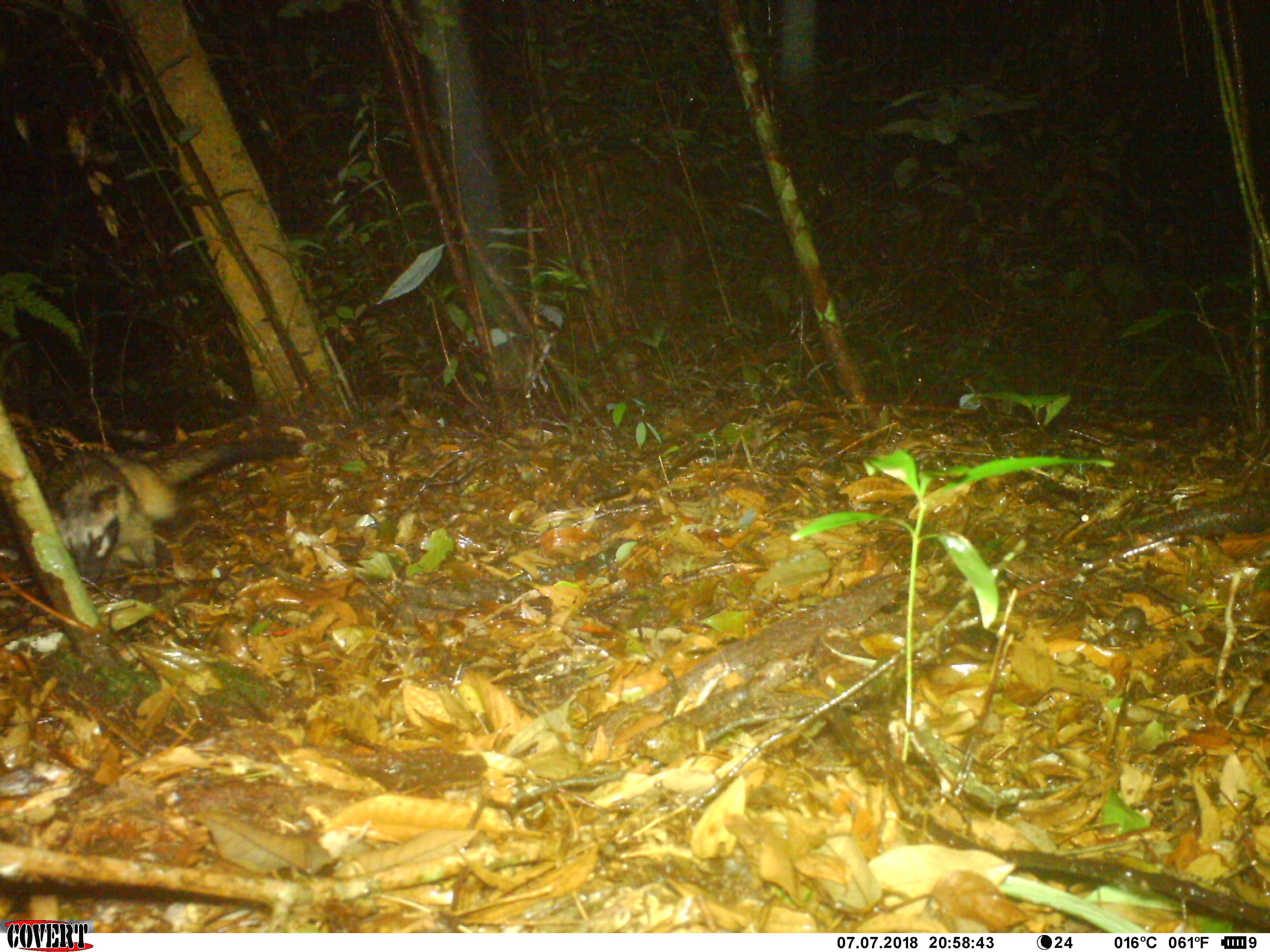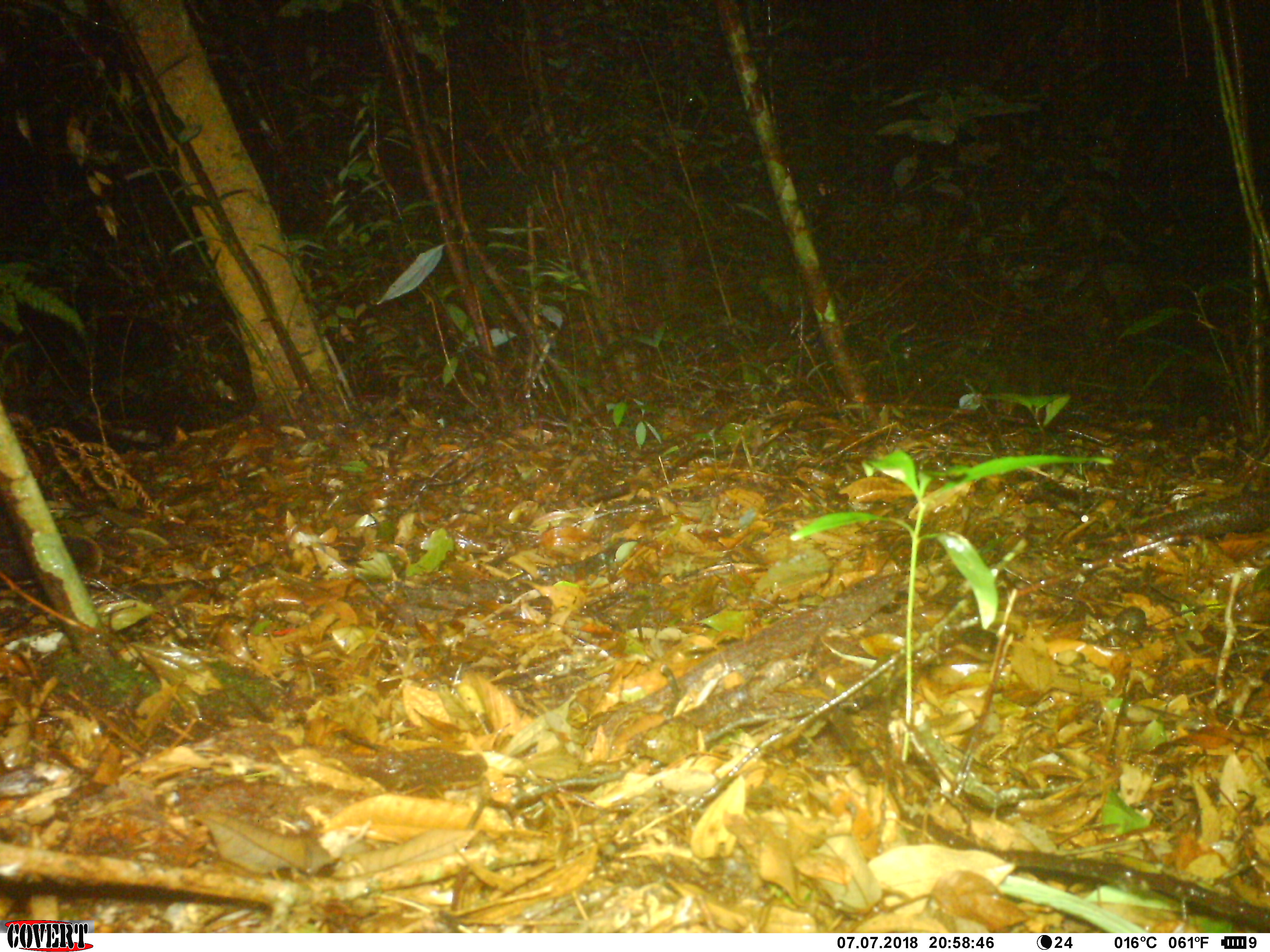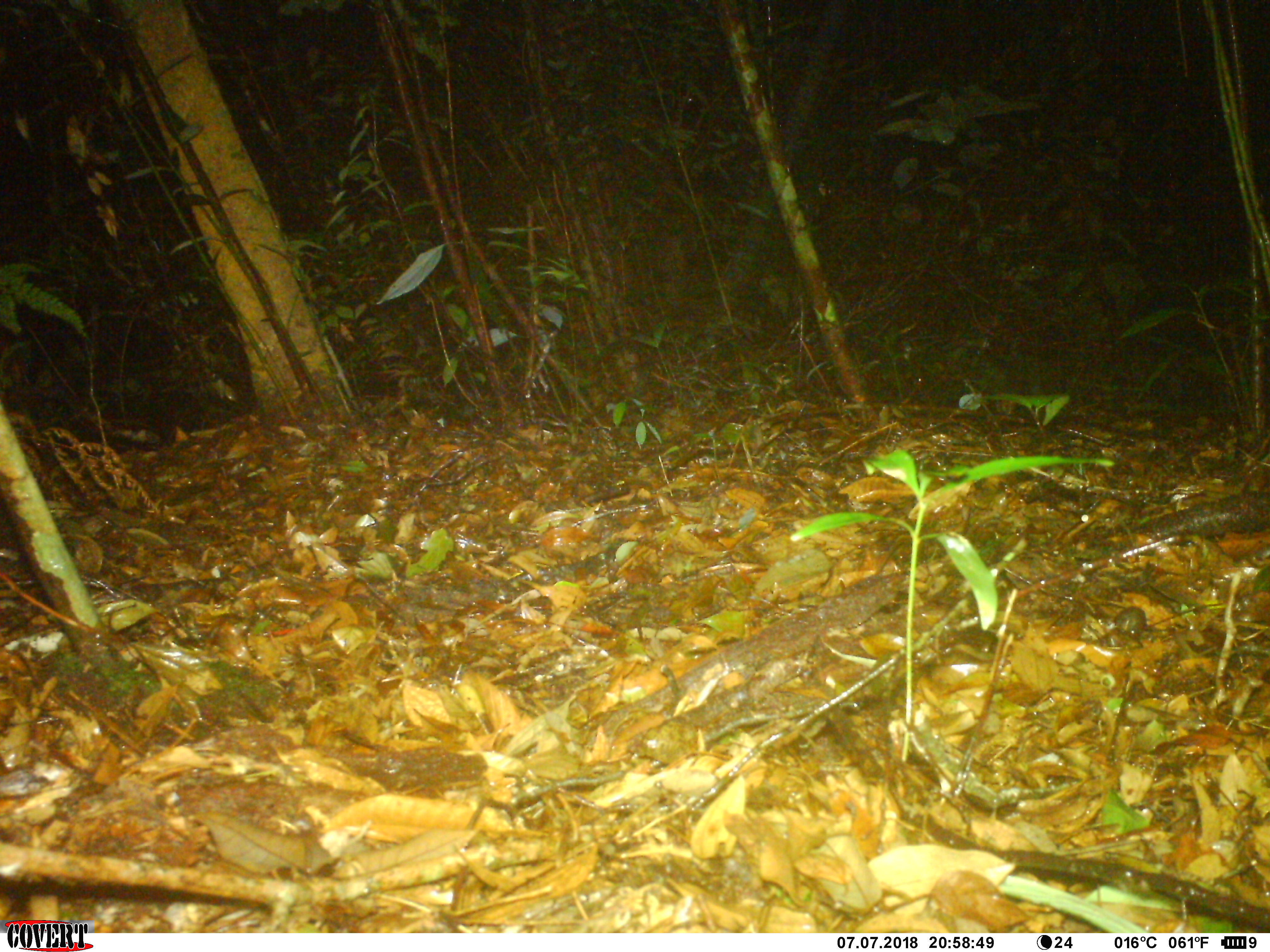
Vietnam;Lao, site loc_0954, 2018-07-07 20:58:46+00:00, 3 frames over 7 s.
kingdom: Animalia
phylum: Chordata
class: Mammalia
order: Carnivora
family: Viverridae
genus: Paradoxurus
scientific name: Paradoxurus hermaphroditus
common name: common palm civet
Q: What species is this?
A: Common palm civet (Paradoxurus hermaphroditus).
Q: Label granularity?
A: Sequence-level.